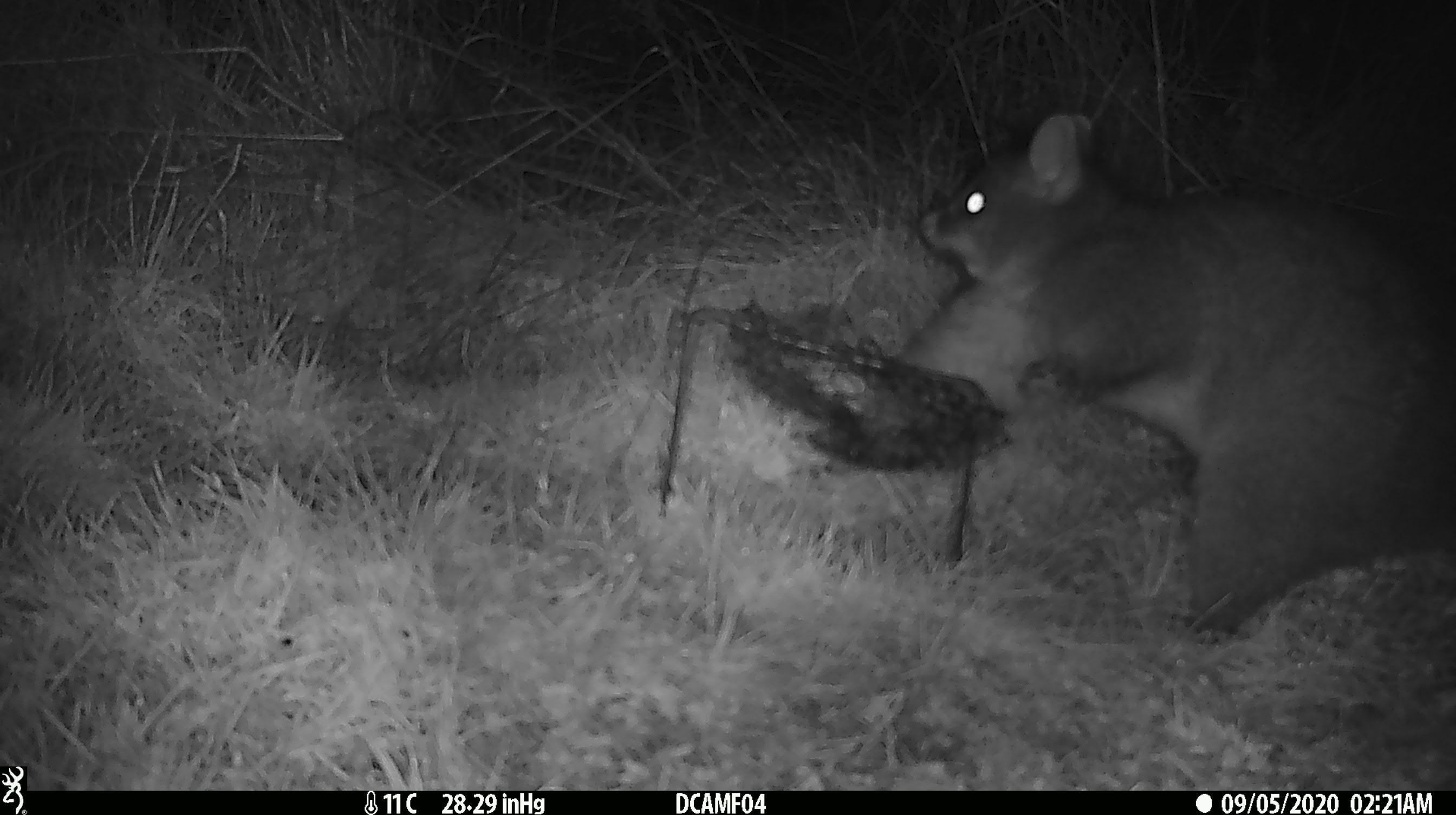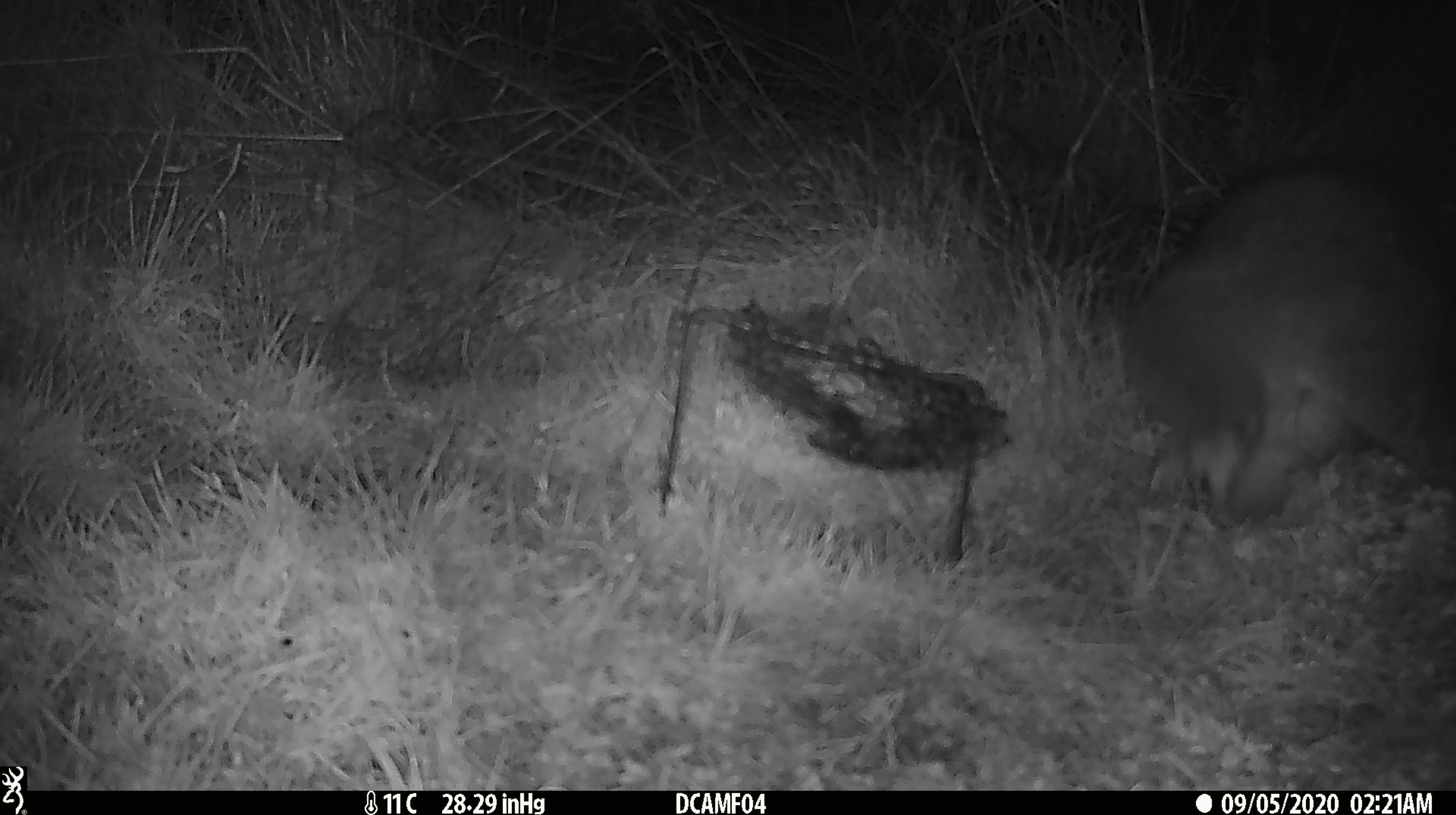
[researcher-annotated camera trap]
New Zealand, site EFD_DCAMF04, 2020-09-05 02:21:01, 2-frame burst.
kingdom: Animalia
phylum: Chordata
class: Mammalia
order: Diprotodontia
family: Phalangeridae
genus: Trichosurus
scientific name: Trichosurus vulpecula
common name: common brushtail possum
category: possum